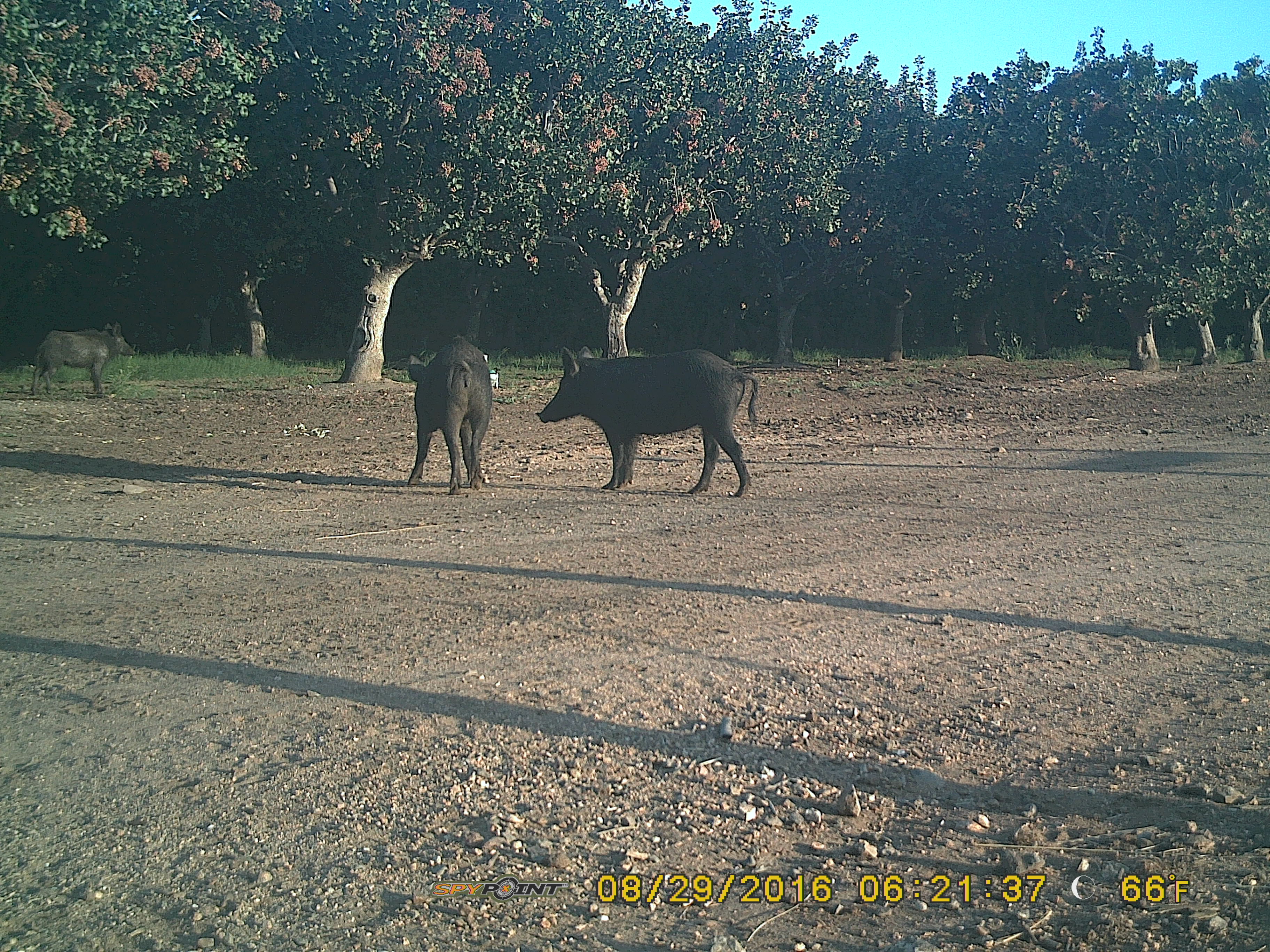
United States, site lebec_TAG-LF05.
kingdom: Animalia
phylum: Chordata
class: Mammalia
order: Artiodactyla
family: Suidae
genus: Sus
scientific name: Sus scrofa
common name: wild boar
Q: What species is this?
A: Sus scrofa (wild boar).